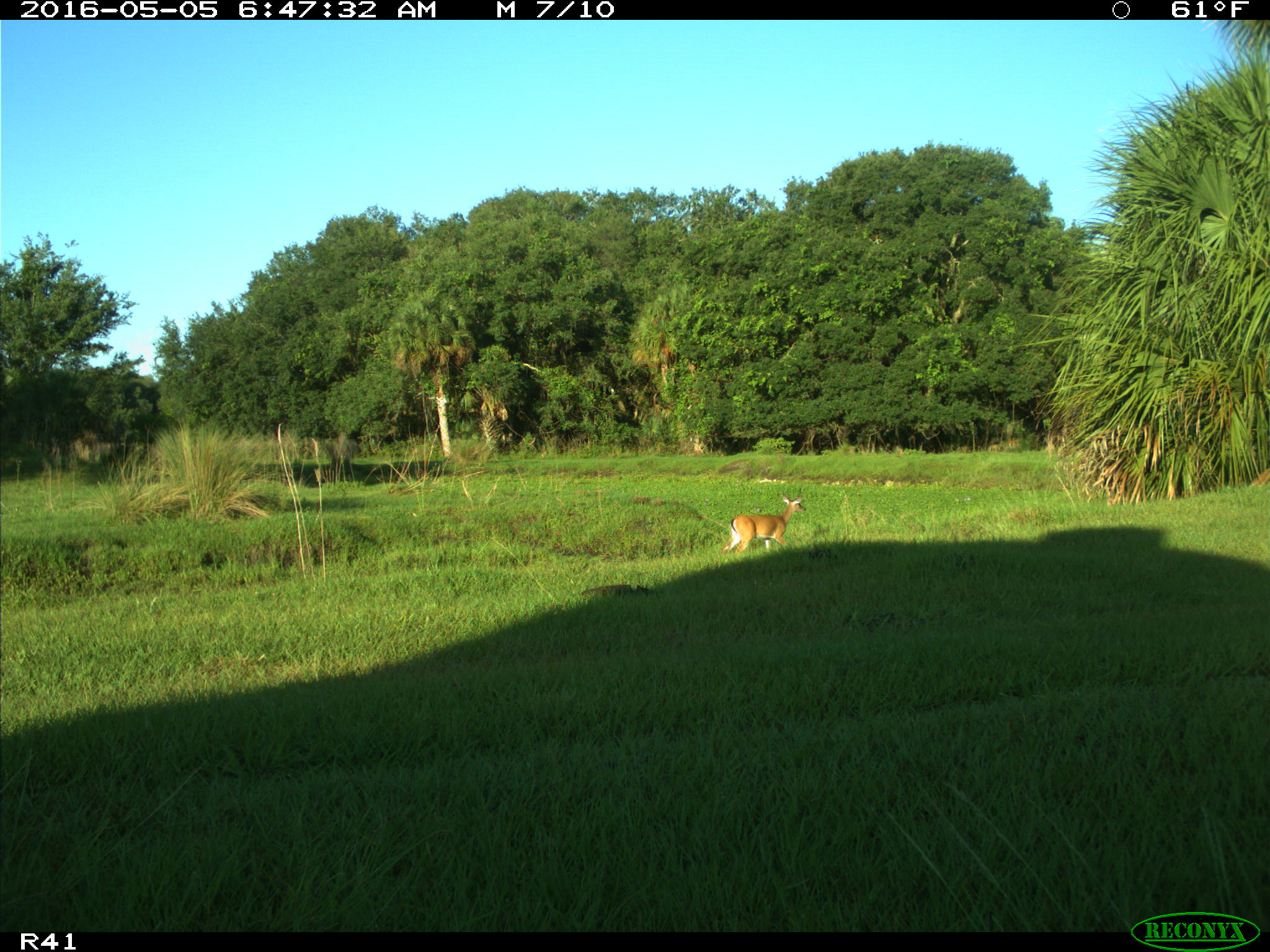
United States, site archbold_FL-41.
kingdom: Animalia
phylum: Chordata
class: Mammalia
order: Artiodactyla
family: Cervidae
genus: Odocoileus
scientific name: Odocoileus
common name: deer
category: unidentified deer